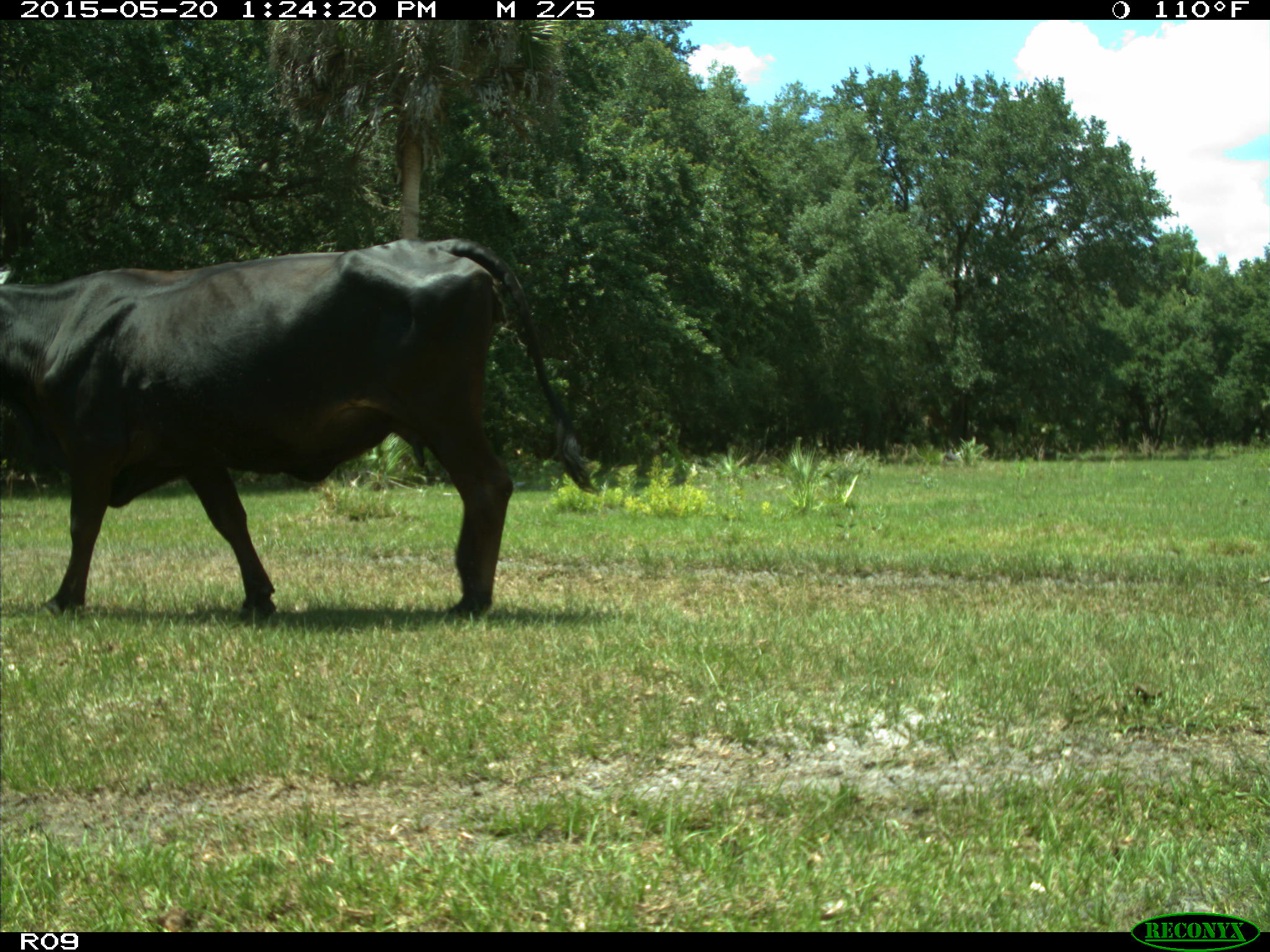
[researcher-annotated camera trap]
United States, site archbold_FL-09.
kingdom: Animalia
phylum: Chordata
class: Mammalia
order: Artiodactyla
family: Bovidae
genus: Bos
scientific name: Bos taurus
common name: domestic cow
Bos taurus (domestic cow).